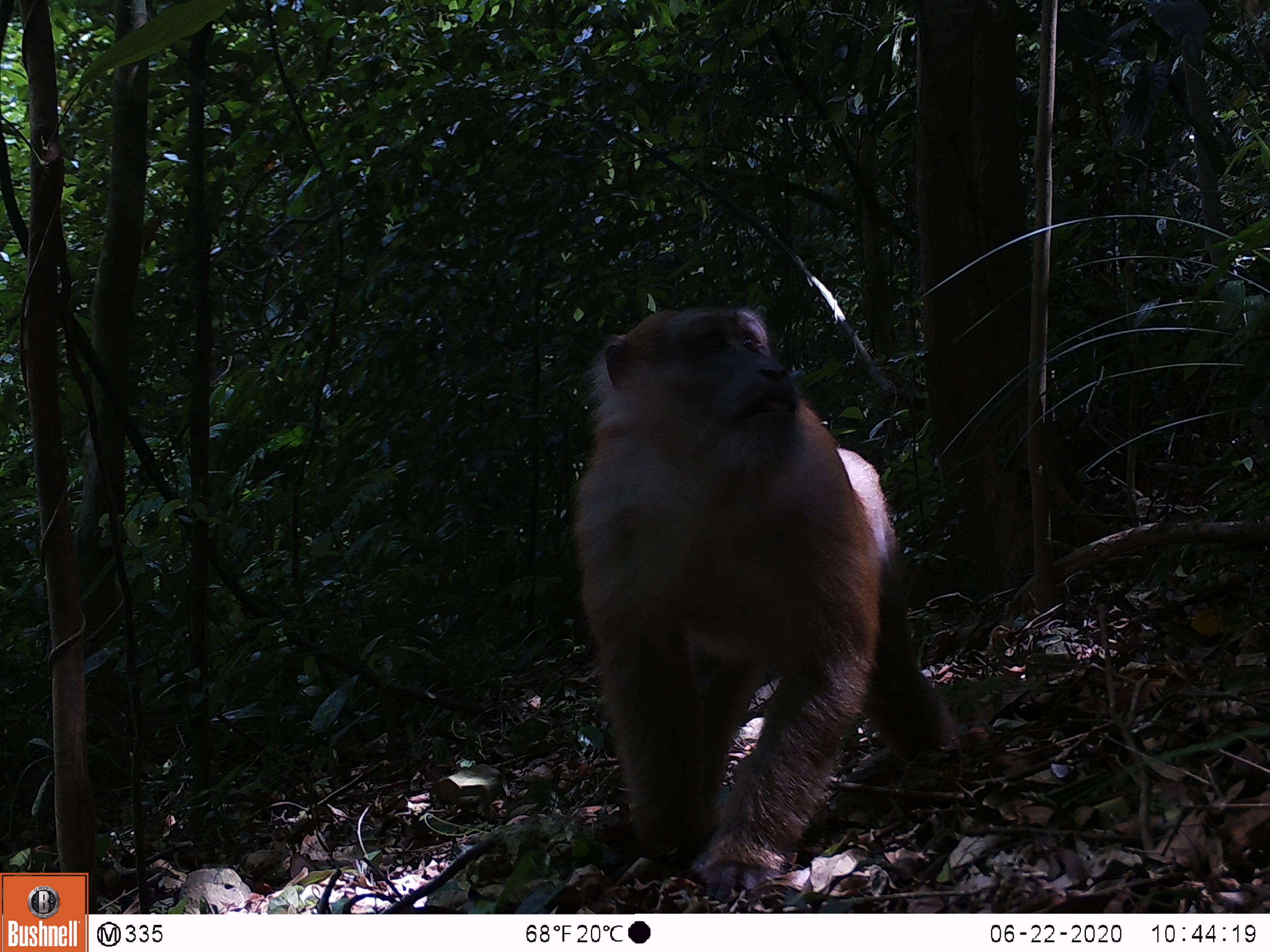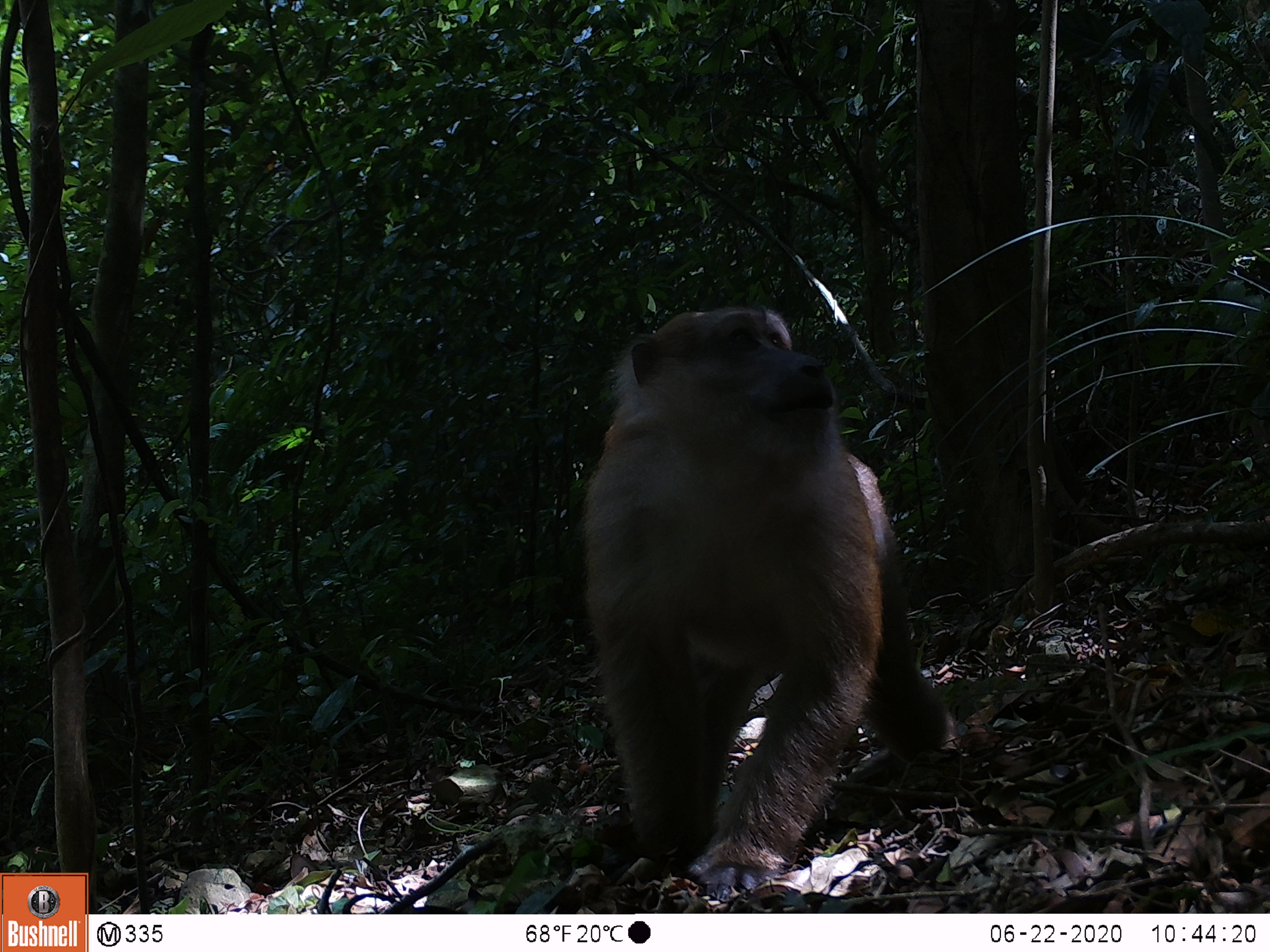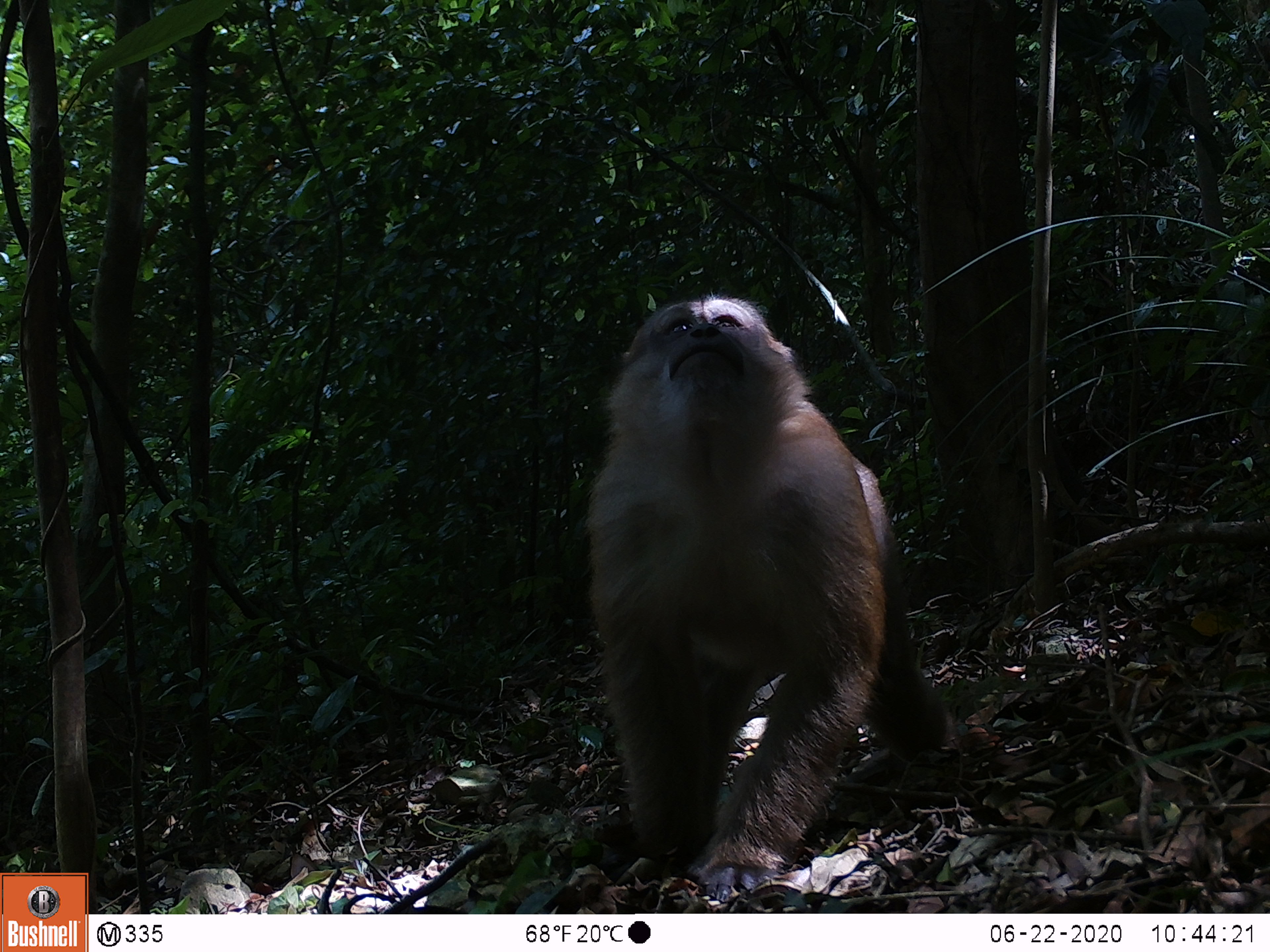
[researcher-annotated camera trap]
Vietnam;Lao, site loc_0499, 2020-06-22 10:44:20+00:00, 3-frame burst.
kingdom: Animalia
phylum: Chordata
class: Mammalia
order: Primates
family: Cercopithecidae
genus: Macaca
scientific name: Macaca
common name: macaques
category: assam or rhesus macaque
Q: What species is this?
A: Assam or rhesus macaque (macaques) (Macaca).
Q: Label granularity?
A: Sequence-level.